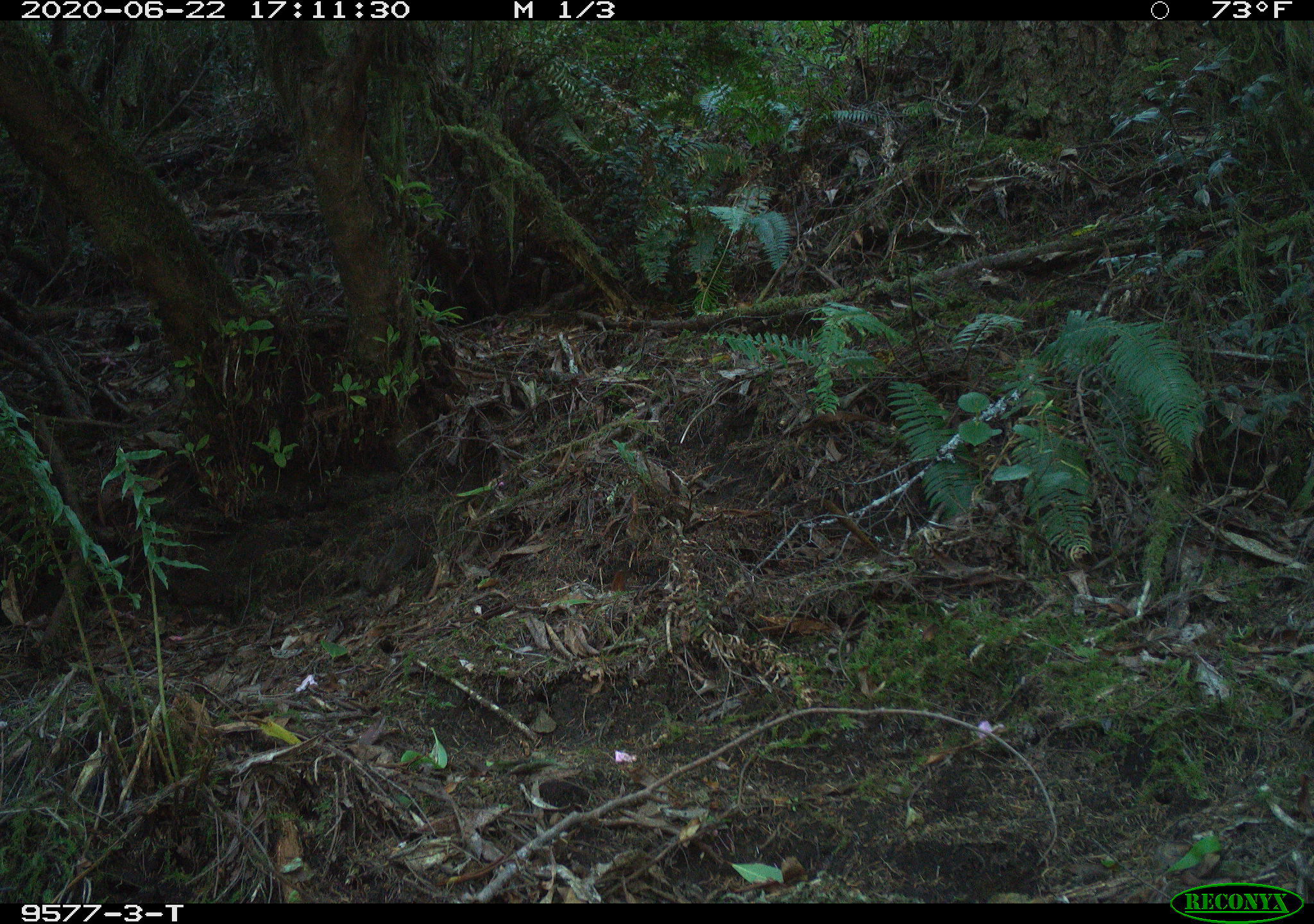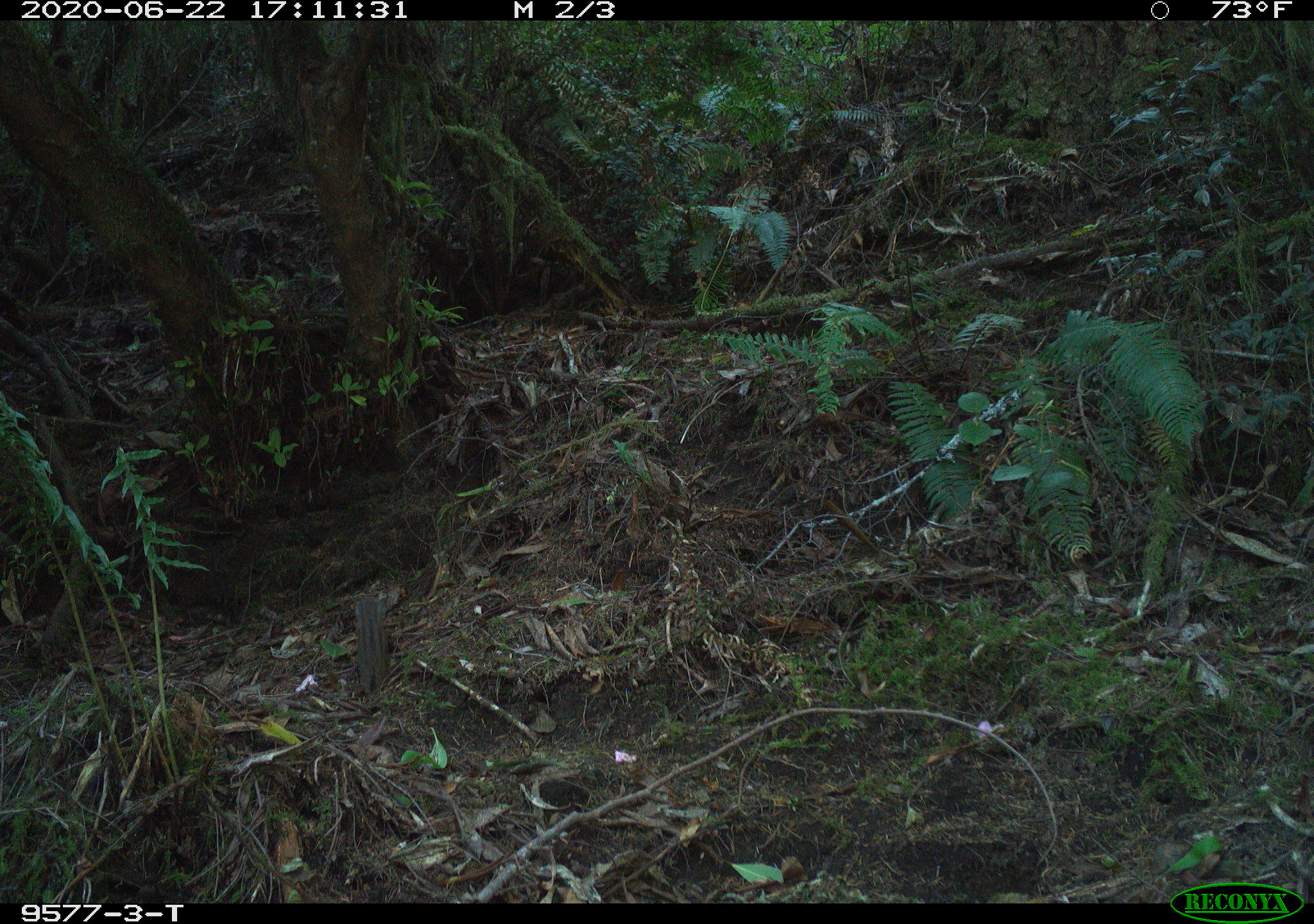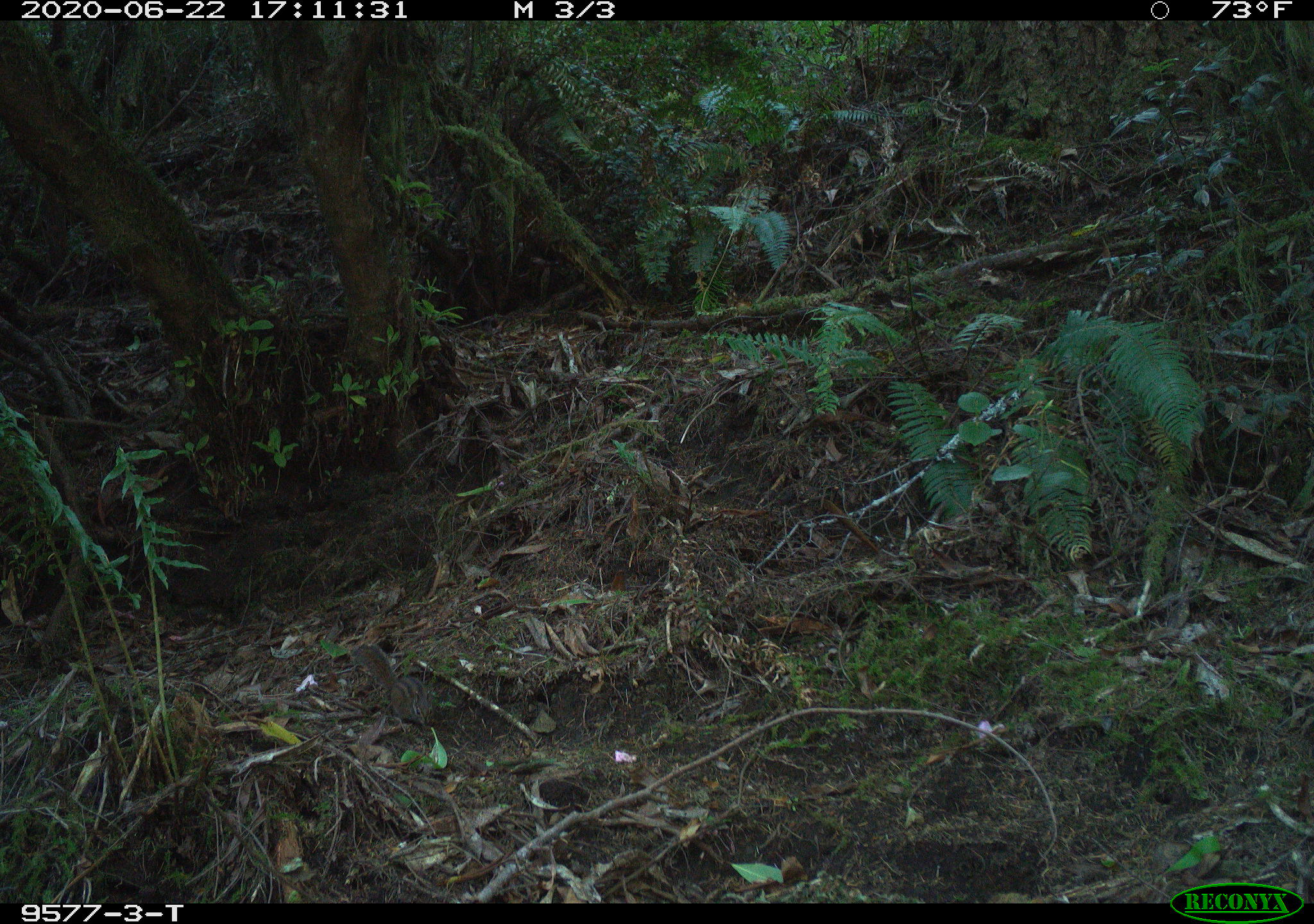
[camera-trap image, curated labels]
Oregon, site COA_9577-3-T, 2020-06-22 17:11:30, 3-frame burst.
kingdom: Animalia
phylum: Chordata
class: Mammalia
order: Rodentia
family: Sciuridae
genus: Neotamias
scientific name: Neotamias townsendii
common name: townsend's chipmunk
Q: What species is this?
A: Townsend's chipmunk (Neotamias townsendii).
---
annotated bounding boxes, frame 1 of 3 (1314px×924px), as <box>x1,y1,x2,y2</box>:
townsend's chipmunk: <box>355,533,416,598</box>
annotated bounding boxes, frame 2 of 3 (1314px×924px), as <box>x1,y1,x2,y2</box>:
townsend's chipmunk: <box>346,590,392,700</box>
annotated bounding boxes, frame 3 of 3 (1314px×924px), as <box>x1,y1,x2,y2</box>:
townsend's chipmunk: <box>349,639,441,728</box>